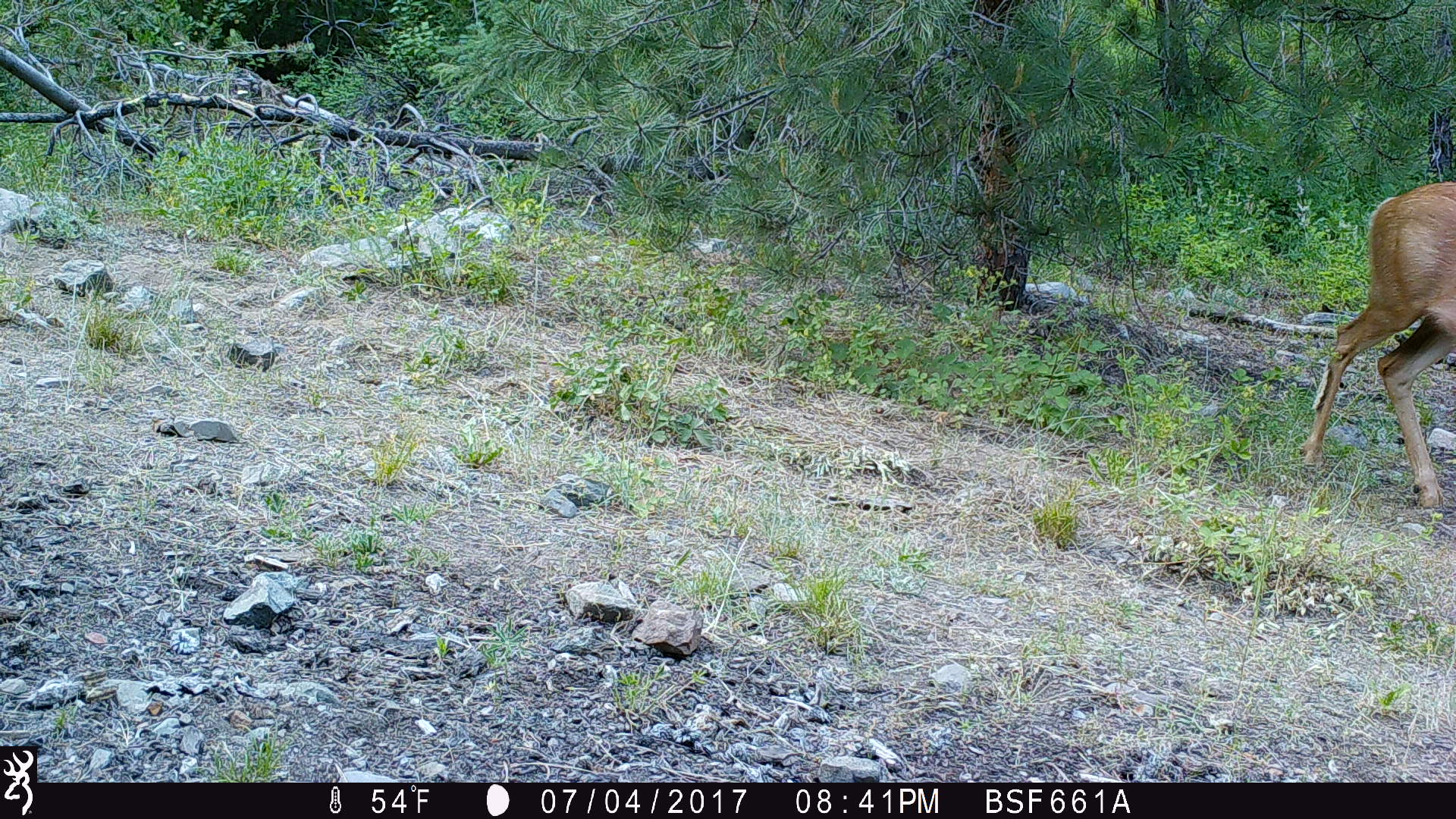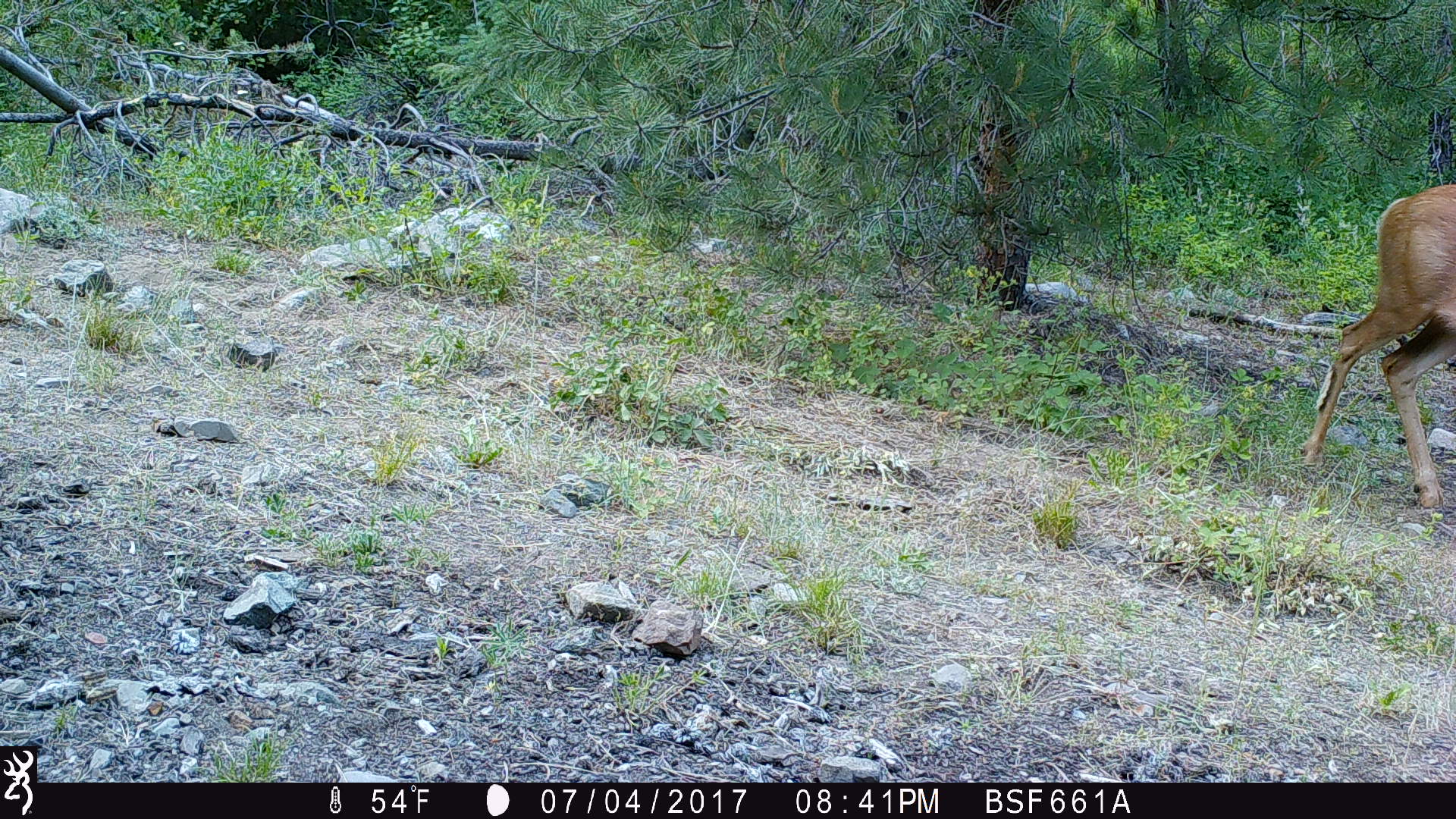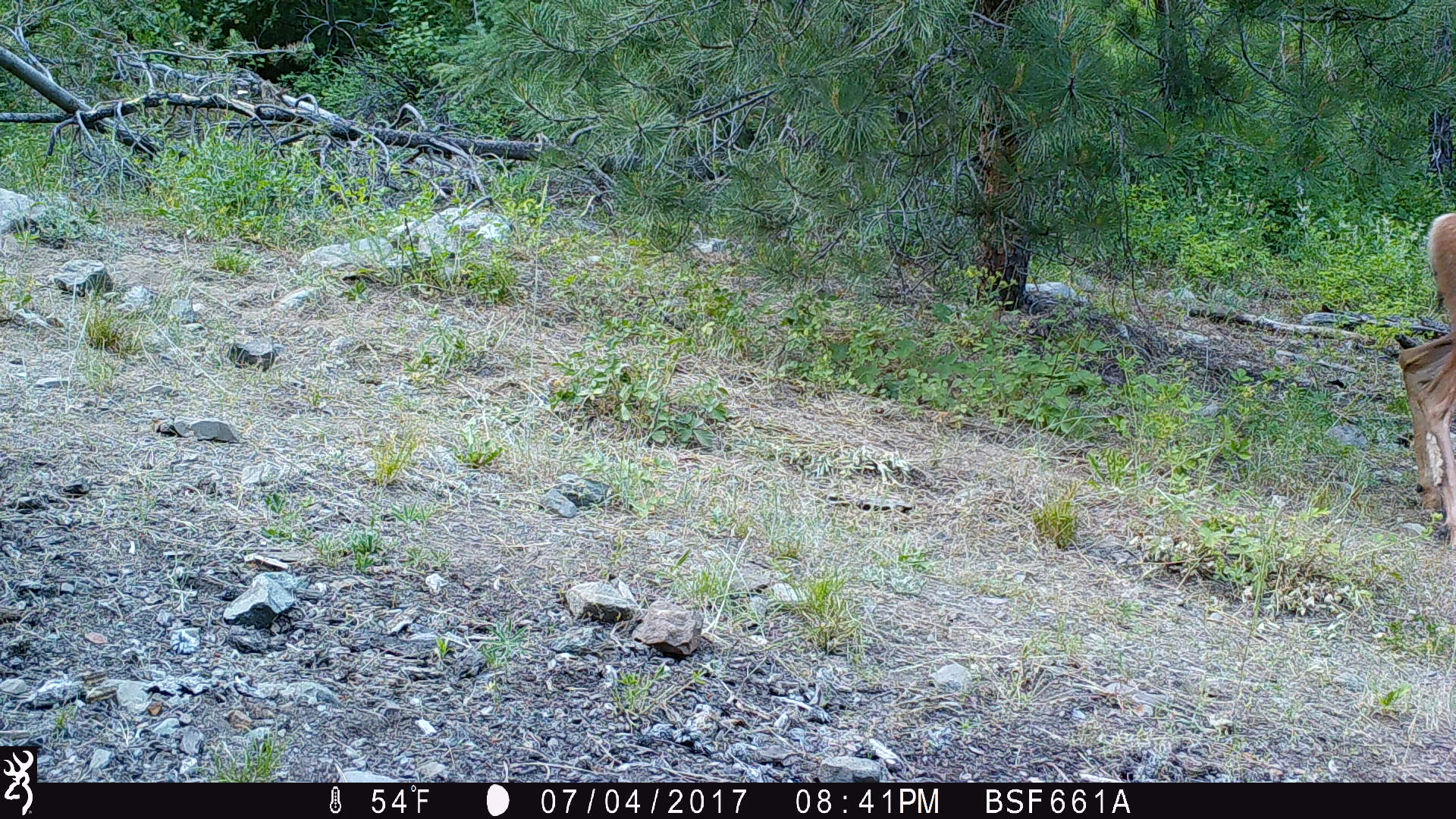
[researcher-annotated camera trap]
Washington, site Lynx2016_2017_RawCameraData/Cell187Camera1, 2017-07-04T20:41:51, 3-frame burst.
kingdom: Animalia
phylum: Chordata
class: Mammalia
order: Artiodactyla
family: Cervidae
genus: Odocoileus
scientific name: Odocoileus hemionus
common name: mule deer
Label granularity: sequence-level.